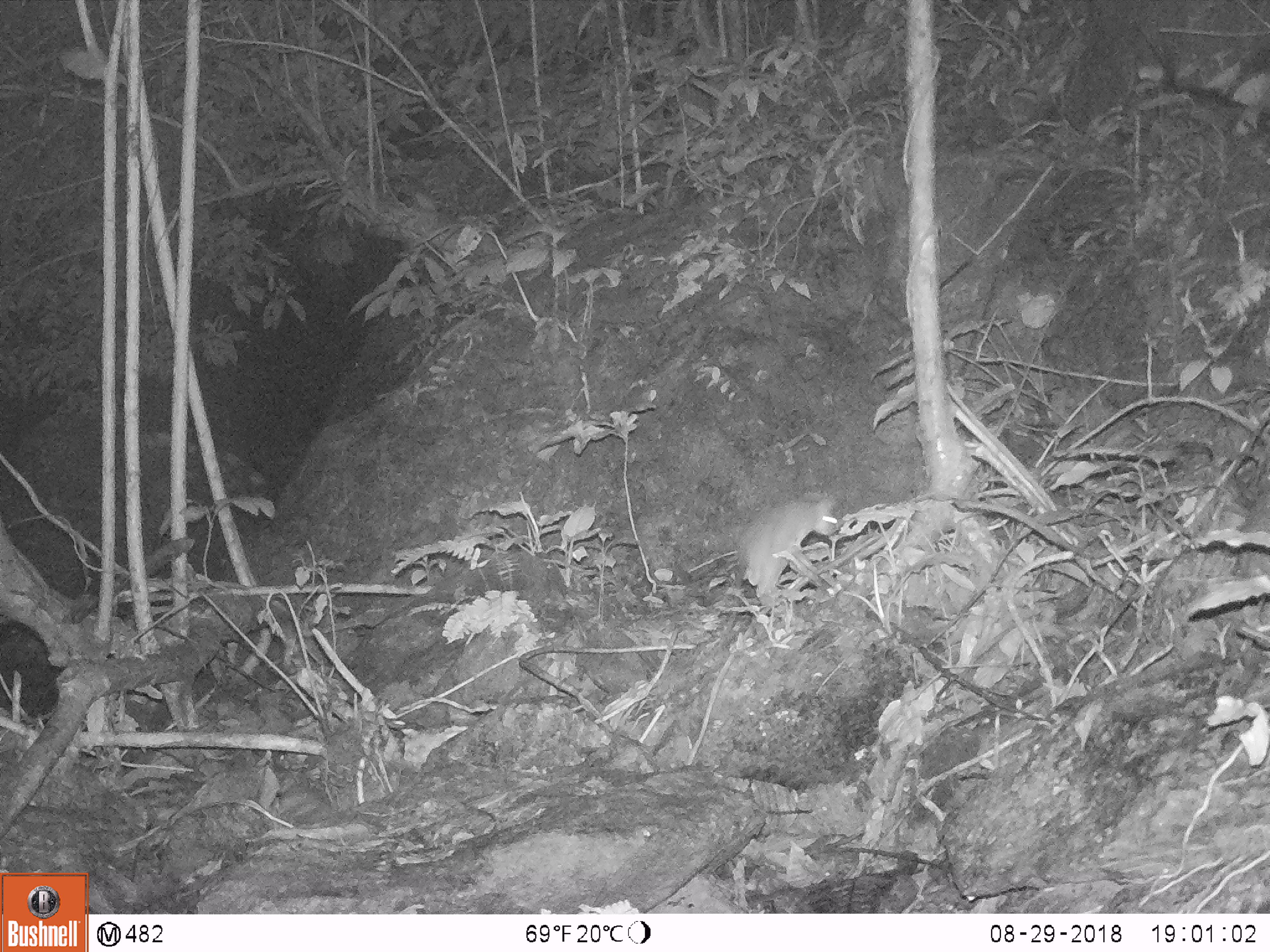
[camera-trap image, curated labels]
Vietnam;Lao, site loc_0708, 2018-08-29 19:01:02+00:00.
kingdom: Animalia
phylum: Chordata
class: Mammalia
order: Rodentia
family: Muridae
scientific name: Muridae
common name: old-world mice and rats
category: unidentified murid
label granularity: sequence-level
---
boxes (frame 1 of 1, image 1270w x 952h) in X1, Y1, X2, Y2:
unidentified murid: 689, 491, 841, 667